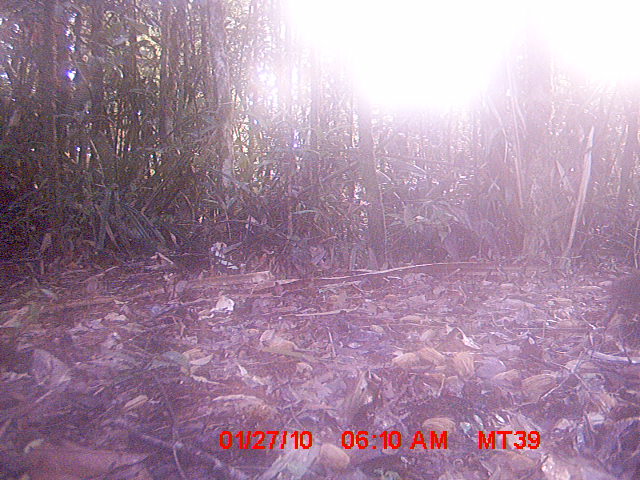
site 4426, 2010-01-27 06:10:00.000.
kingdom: Animalia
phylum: Chordata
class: Mammalia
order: Rodentia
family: Nesomyidae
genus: Hypogeomys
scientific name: Hypogeomys antimena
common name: malagasy giant rat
Hypogeomys antimena (malagasy giant rat), count 1.